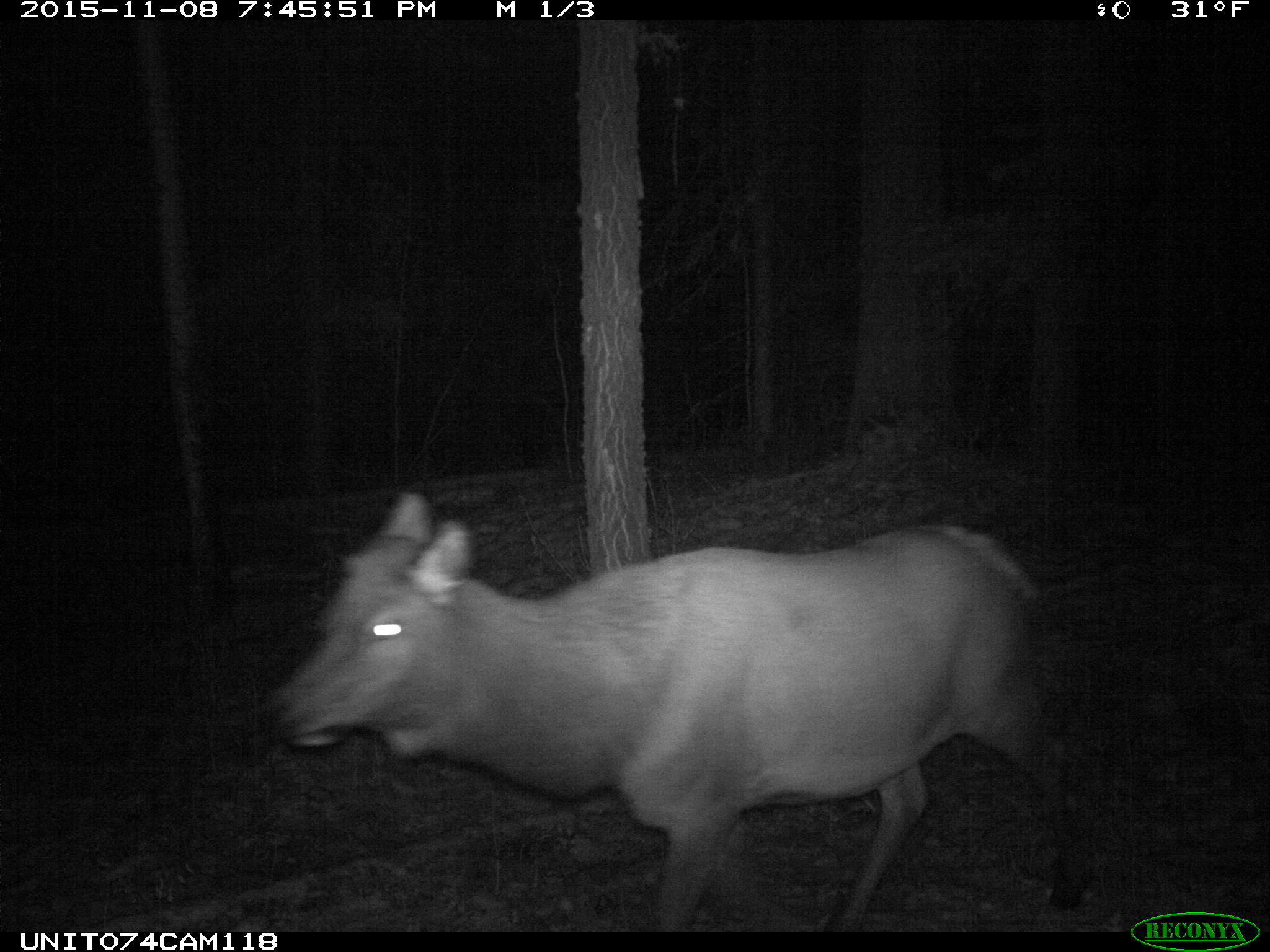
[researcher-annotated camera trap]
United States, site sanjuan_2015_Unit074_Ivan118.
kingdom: Animalia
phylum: Chordata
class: Mammalia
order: Artiodactyla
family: Cervidae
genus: Cervus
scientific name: Cervus elaphus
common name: red deer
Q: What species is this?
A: Cervus elaphus (red deer).